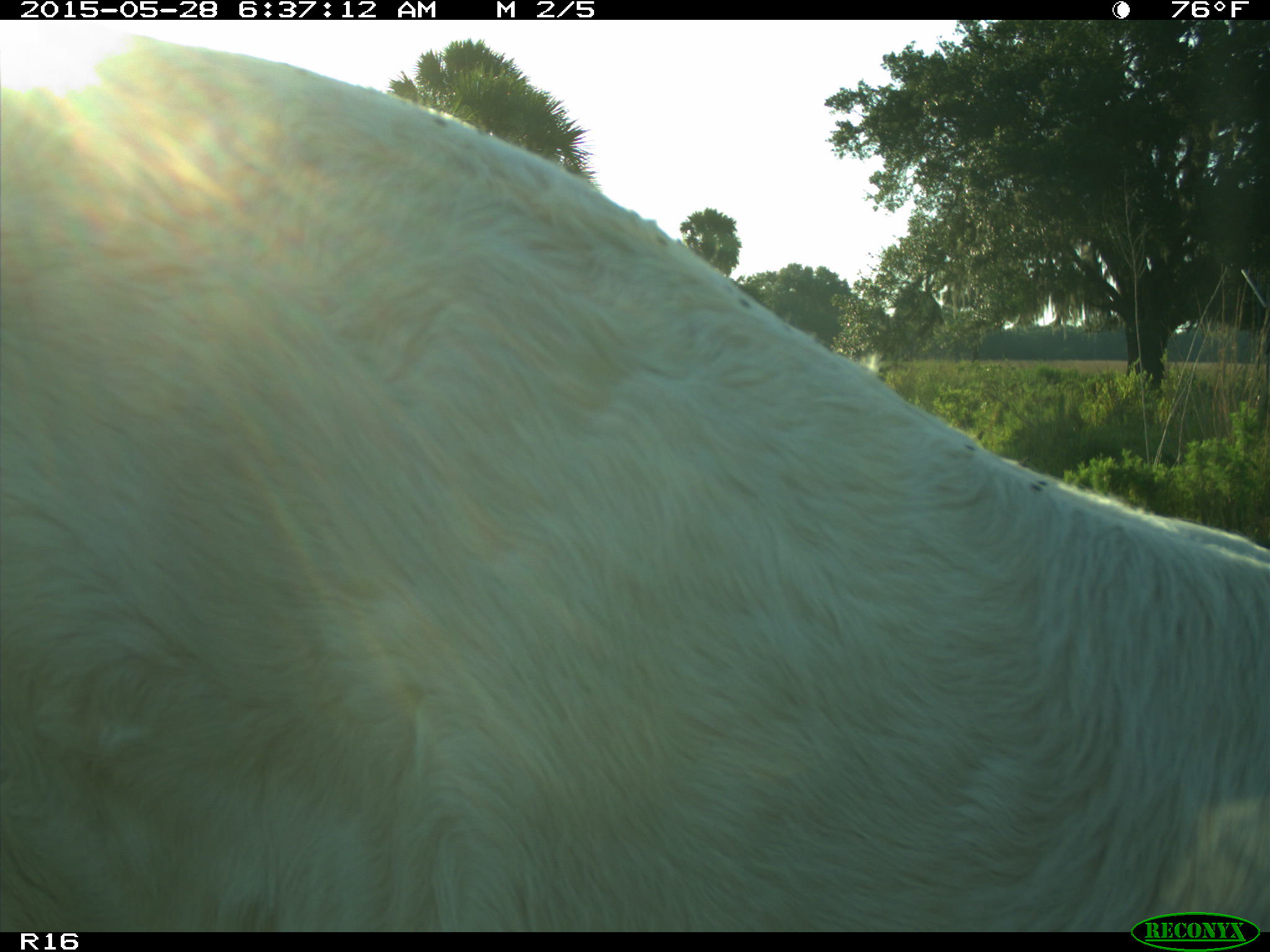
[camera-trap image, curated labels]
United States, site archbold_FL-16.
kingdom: Animalia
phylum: Chordata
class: Mammalia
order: Artiodactyla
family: Bovidae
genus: Bos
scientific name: Bos taurus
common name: domestic cow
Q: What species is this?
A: Bos taurus (domestic cow).